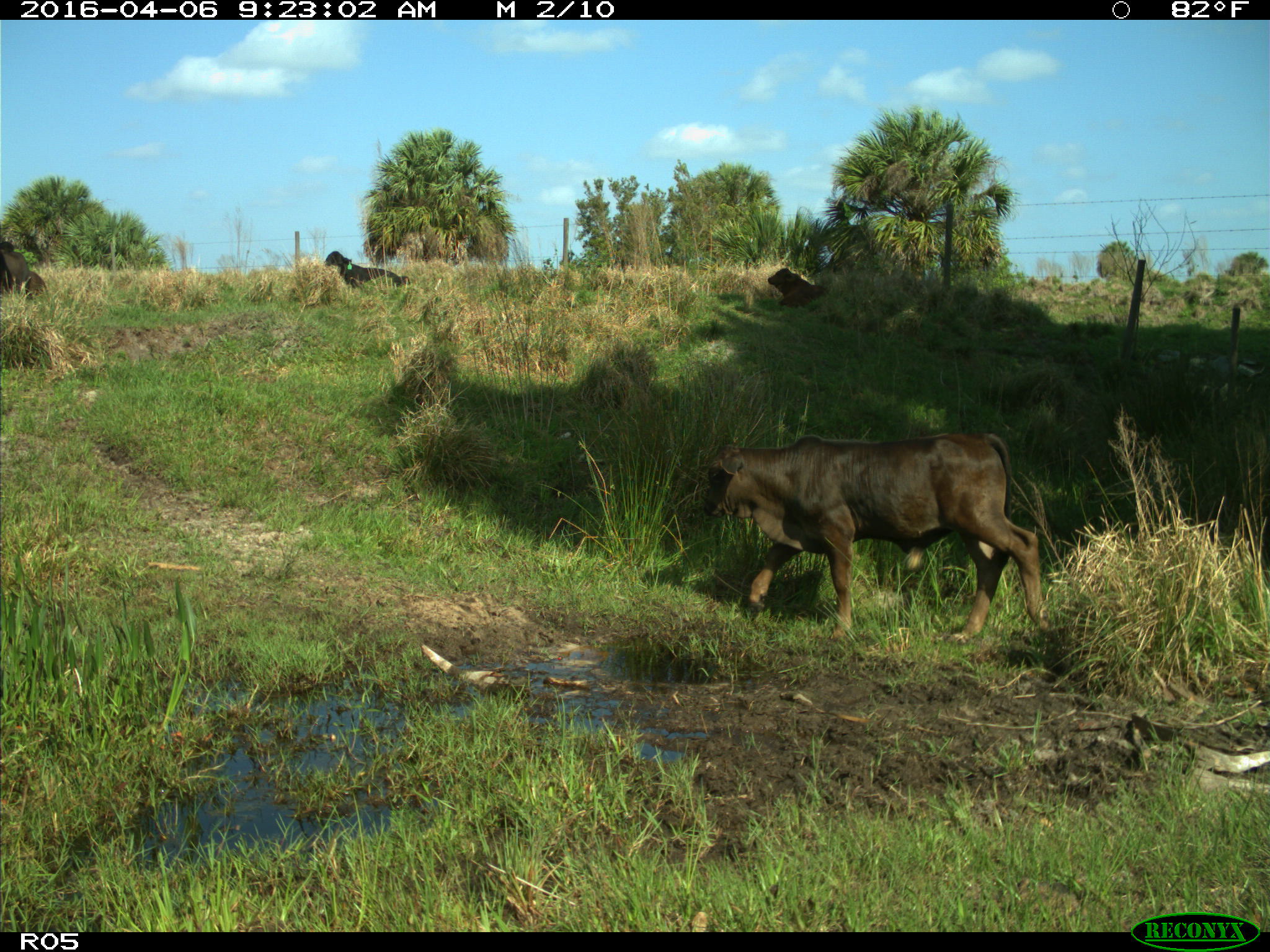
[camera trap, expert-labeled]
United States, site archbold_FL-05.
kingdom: Animalia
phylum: Chordata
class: Mammalia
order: Artiodactyla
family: Bovidae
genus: Bos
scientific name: Bos taurus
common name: domestic cow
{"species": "Bos taurus (domestic cow)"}